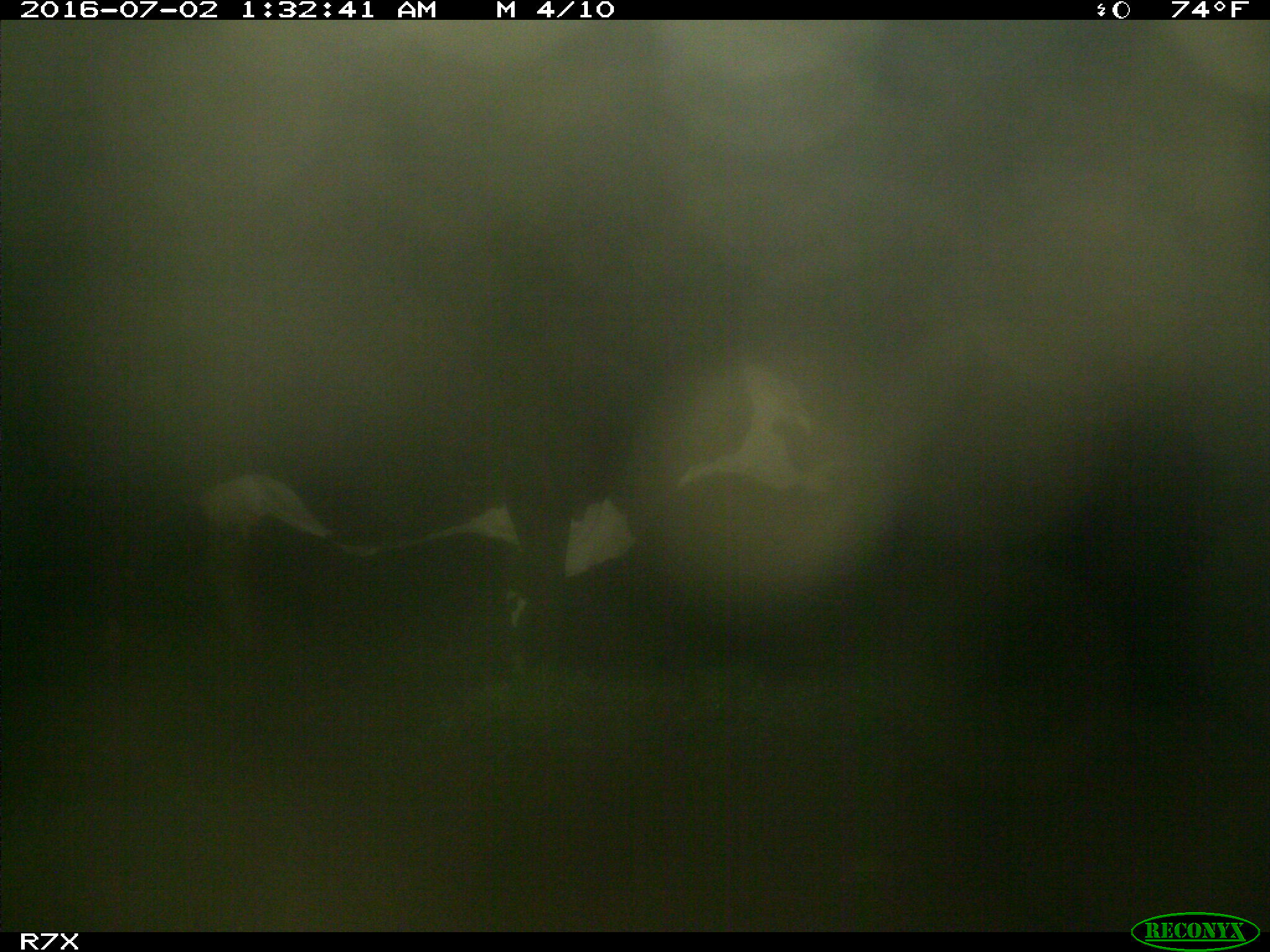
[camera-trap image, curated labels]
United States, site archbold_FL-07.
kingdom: Animalia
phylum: Chordata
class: Mammalia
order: Artiodactyla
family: Bovidae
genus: Bos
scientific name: Bos taurus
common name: domestic cow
Bos taurus (domestic cow).